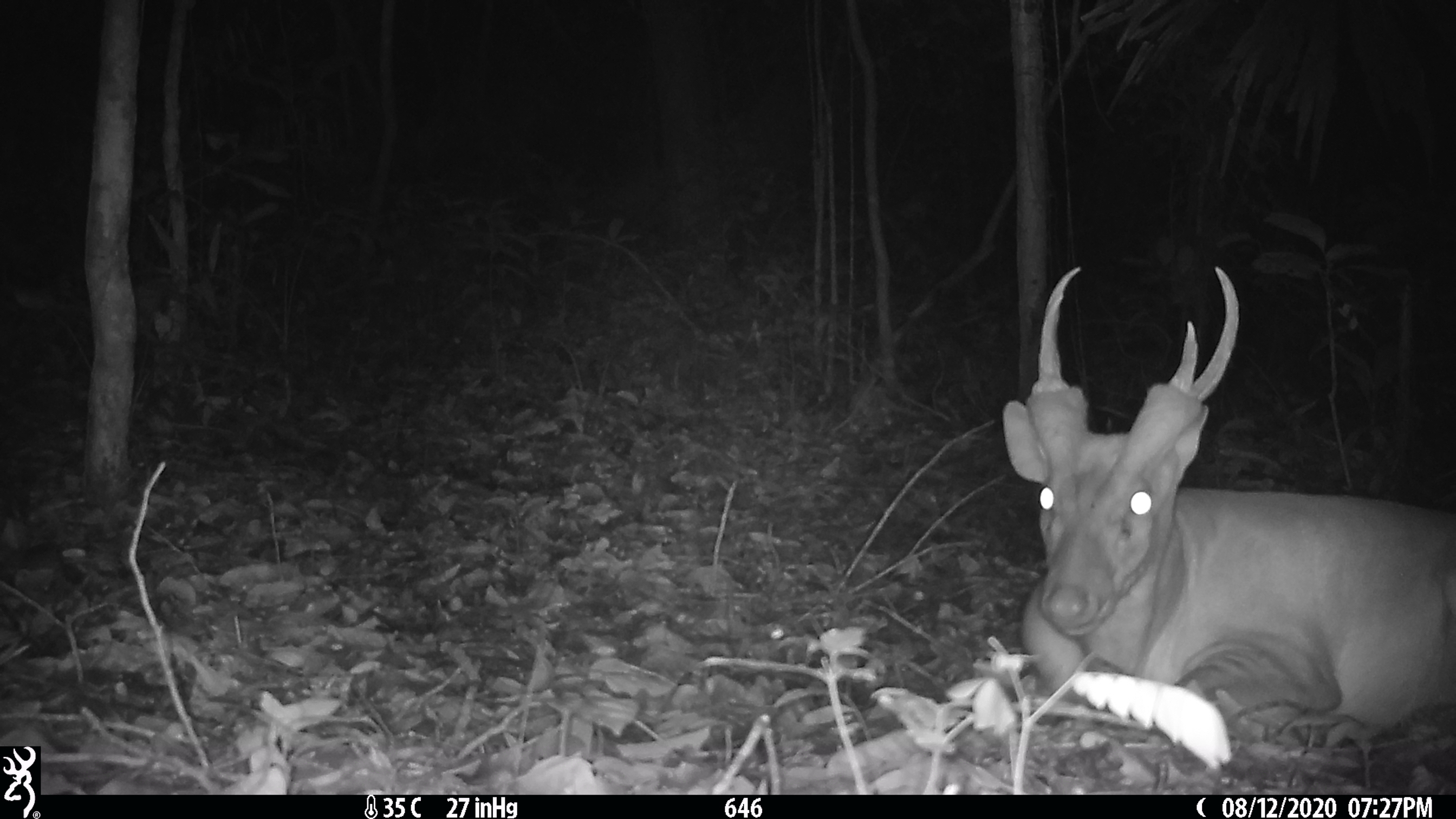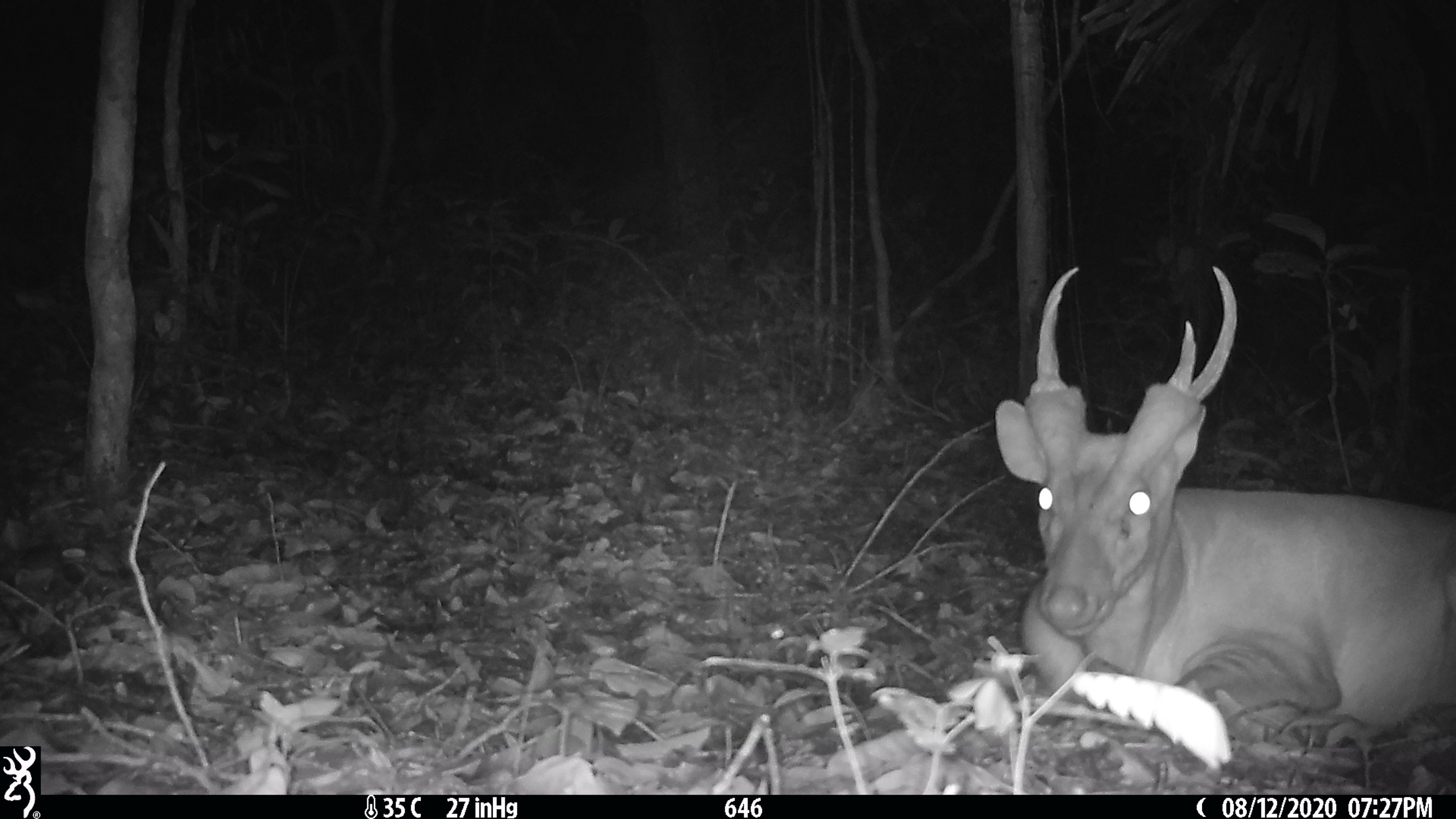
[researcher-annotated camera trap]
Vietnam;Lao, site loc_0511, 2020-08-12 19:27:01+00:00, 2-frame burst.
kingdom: Animalia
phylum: Chordata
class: Mammalia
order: Artiodactyla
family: Cervidae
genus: Muntiacus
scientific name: Muntiacus vuquangensis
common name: large-antlered muntjac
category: large antlered muntjac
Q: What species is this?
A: Large antlered muntjac (large-antlered muntjac) (Muntiacus vuquangensis).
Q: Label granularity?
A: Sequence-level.